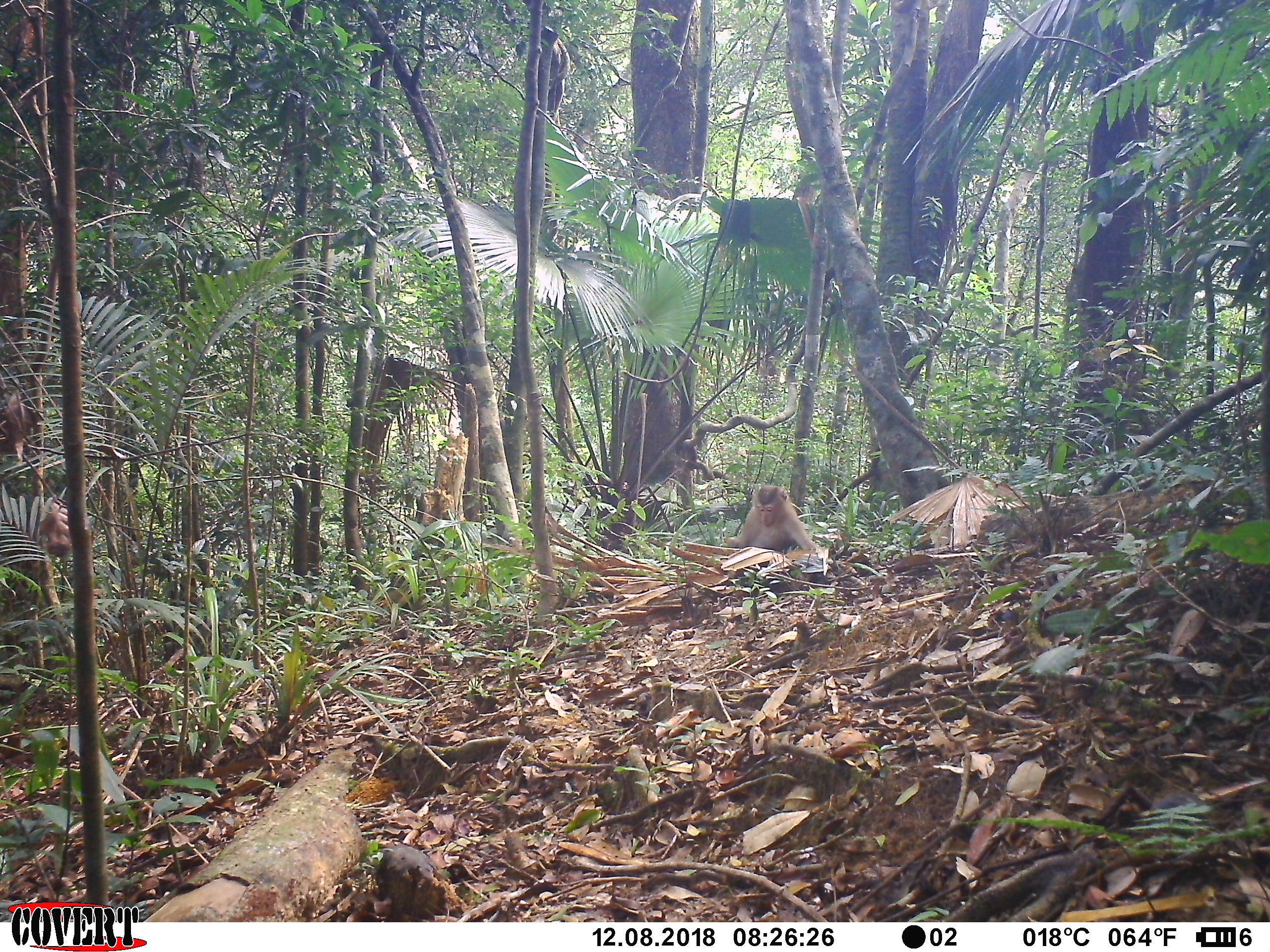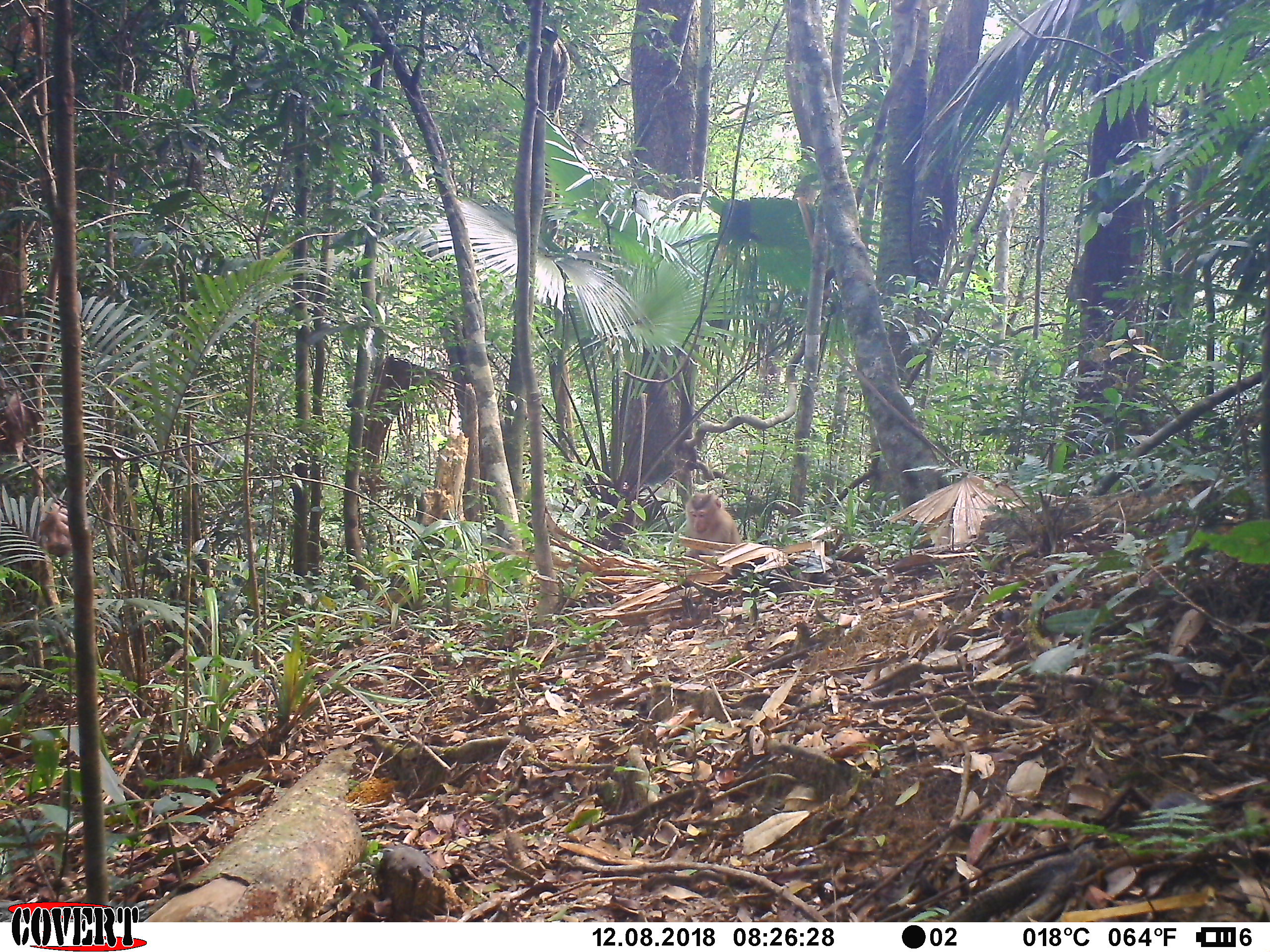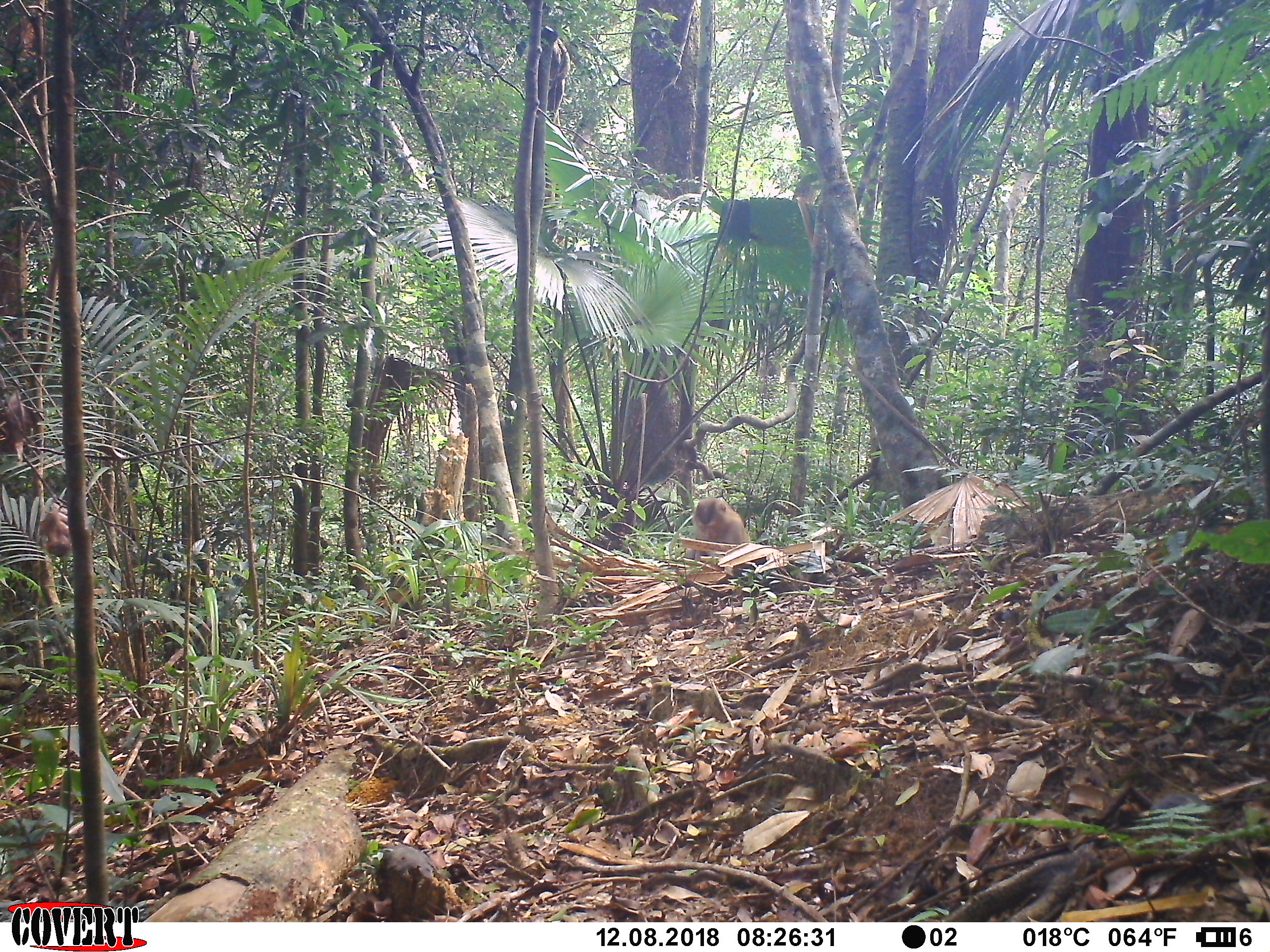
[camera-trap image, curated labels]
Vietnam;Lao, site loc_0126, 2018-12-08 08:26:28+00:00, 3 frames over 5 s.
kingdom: Animalia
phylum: Chordata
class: Mammalia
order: Primates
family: Cercopithecidae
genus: Macaca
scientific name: Macaca nemestrina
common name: pig-tailed macaque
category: pig tailed macaque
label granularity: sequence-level